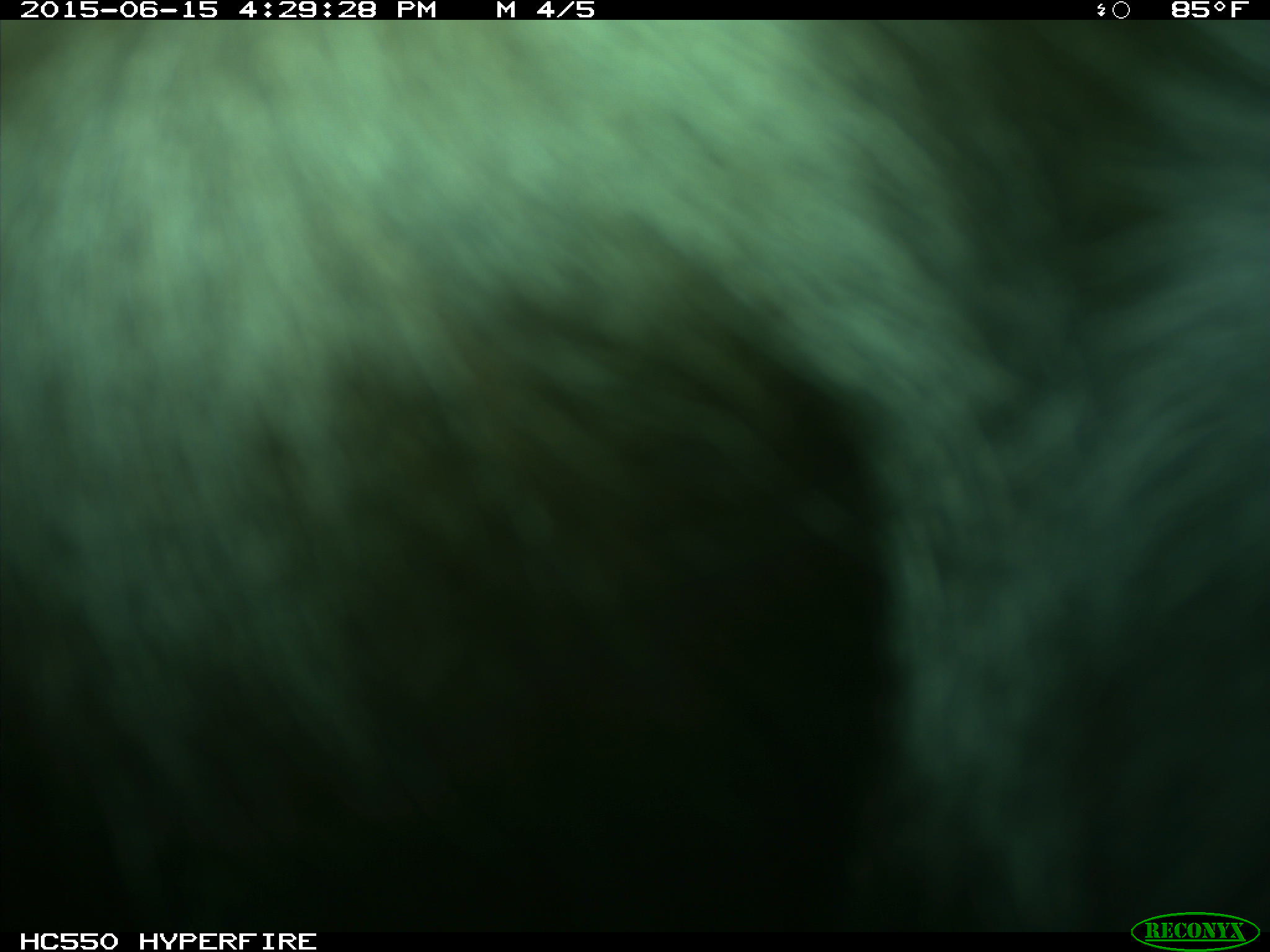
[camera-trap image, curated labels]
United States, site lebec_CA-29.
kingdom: Animalia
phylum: Chordata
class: Mammalia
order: Artiodactyla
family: Bovidae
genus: Bos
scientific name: Bos taurus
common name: domestic cow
Bos taurus (domestic cow).